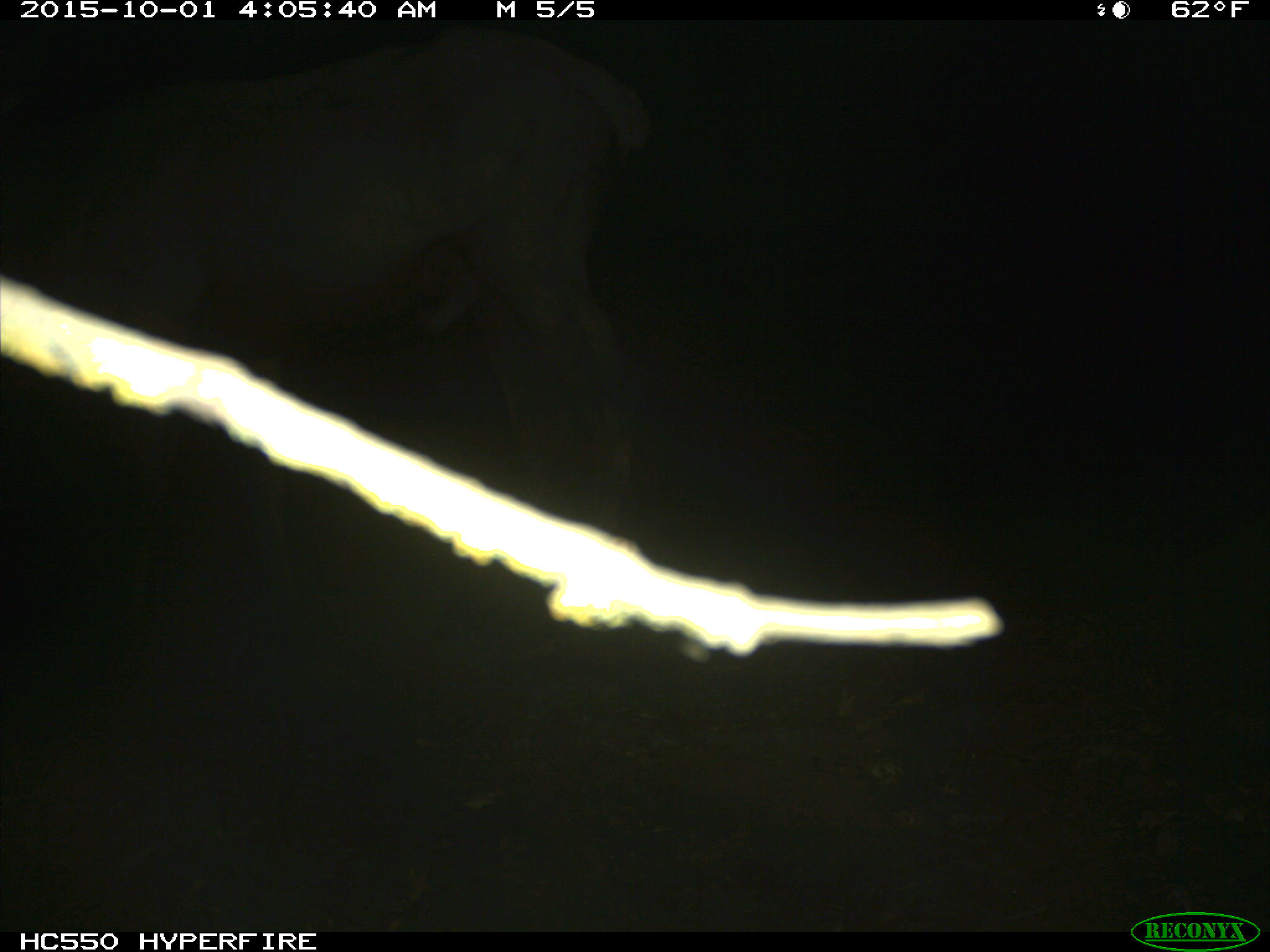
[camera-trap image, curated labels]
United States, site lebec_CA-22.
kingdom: Animalia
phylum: Chordata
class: Mammalia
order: Artiodactyla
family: Cervidae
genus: Cervus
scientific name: Cervus canadensis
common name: elk